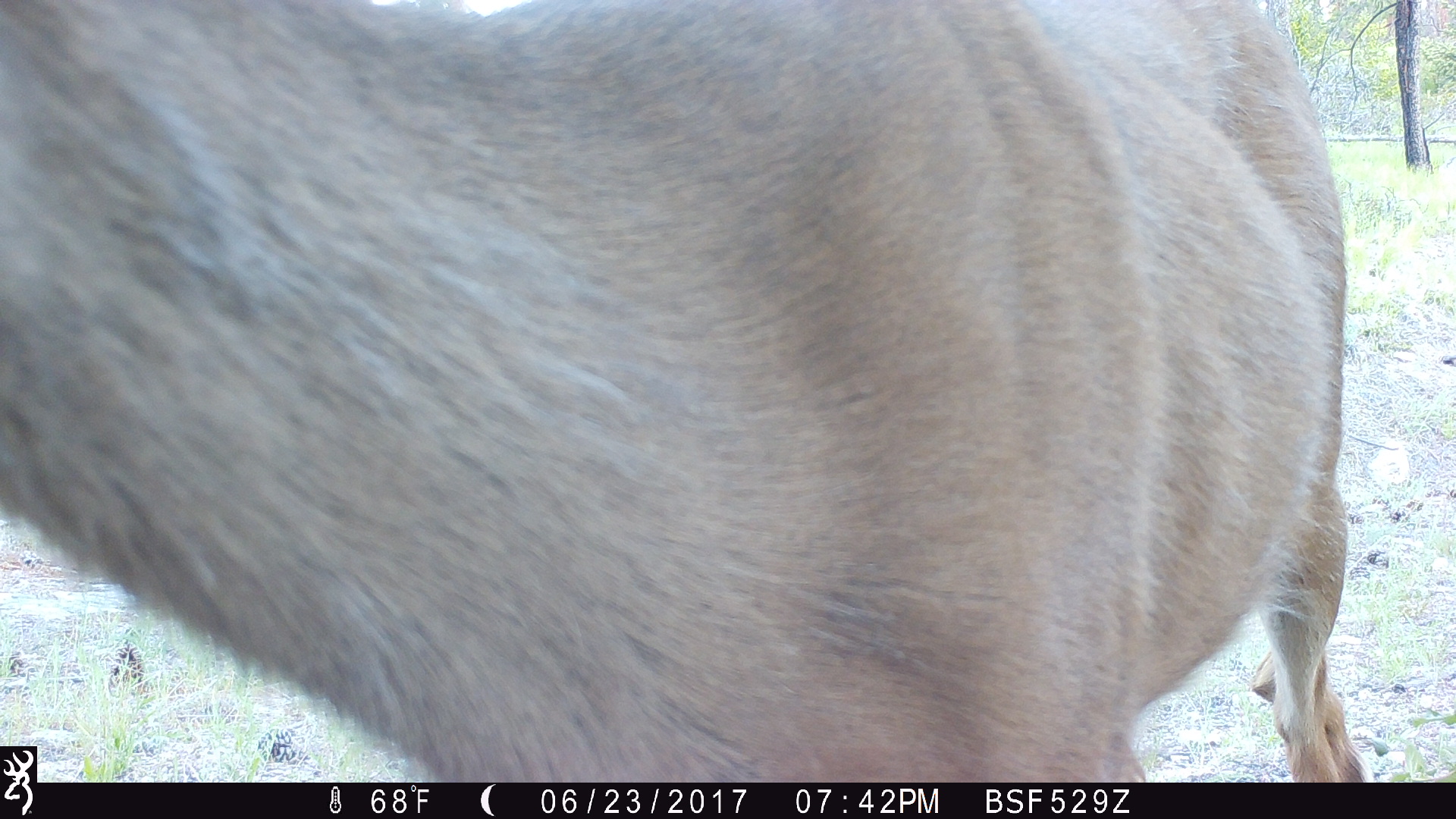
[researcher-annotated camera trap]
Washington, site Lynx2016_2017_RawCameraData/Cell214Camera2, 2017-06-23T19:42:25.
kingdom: Animalia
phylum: Chordata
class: Mammalia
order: Artiodactyla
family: Cervidae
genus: Odocoileus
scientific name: Odocoileus hemionus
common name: mule deer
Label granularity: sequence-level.